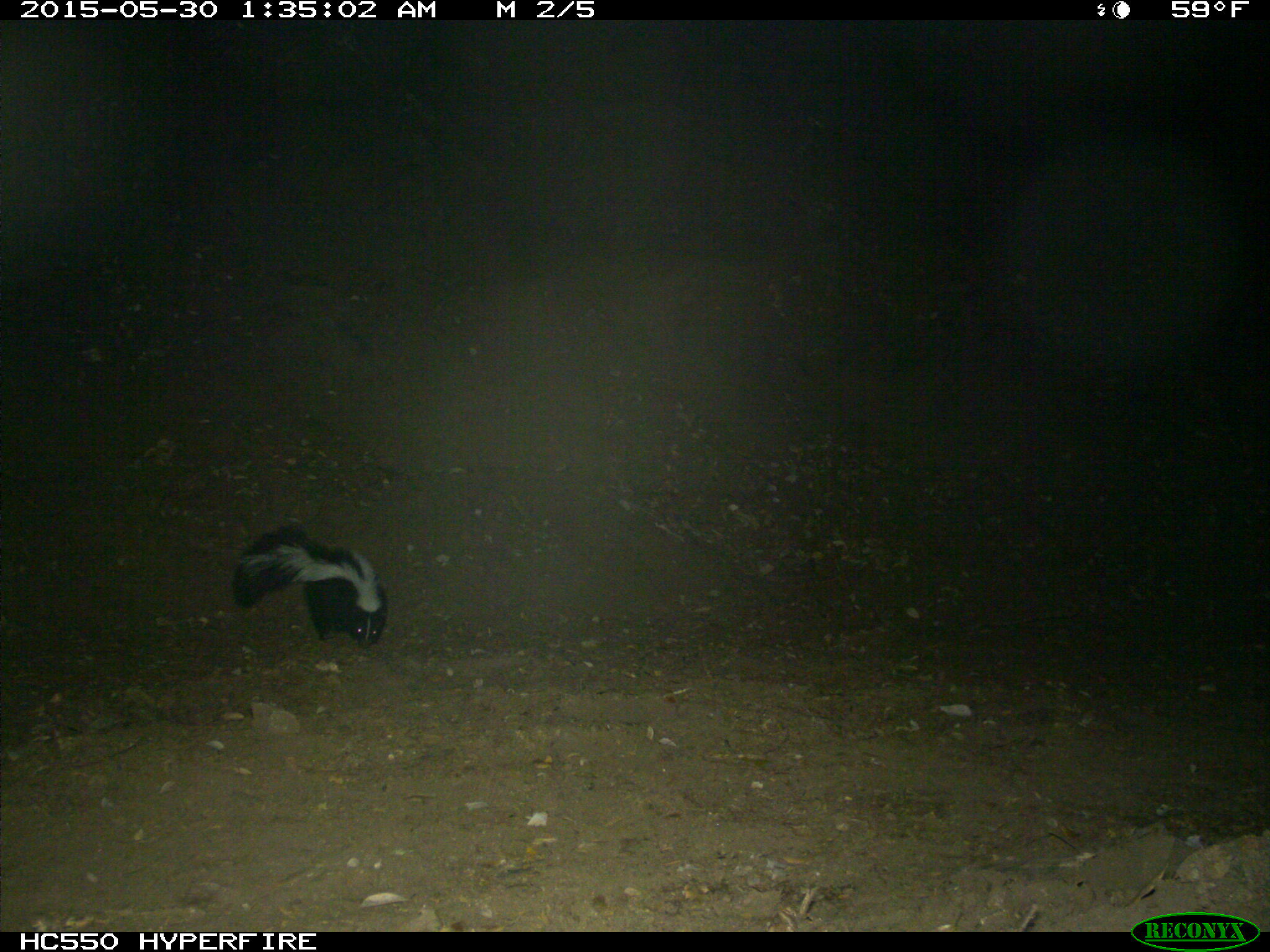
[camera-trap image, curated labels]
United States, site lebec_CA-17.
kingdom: Animalia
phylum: Chordata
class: Mammalia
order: Carnivora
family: Mephitidae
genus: Mephitis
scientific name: Mephitis mephitis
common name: striped skunk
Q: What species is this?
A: Mephitis mephitis (striped skunk).